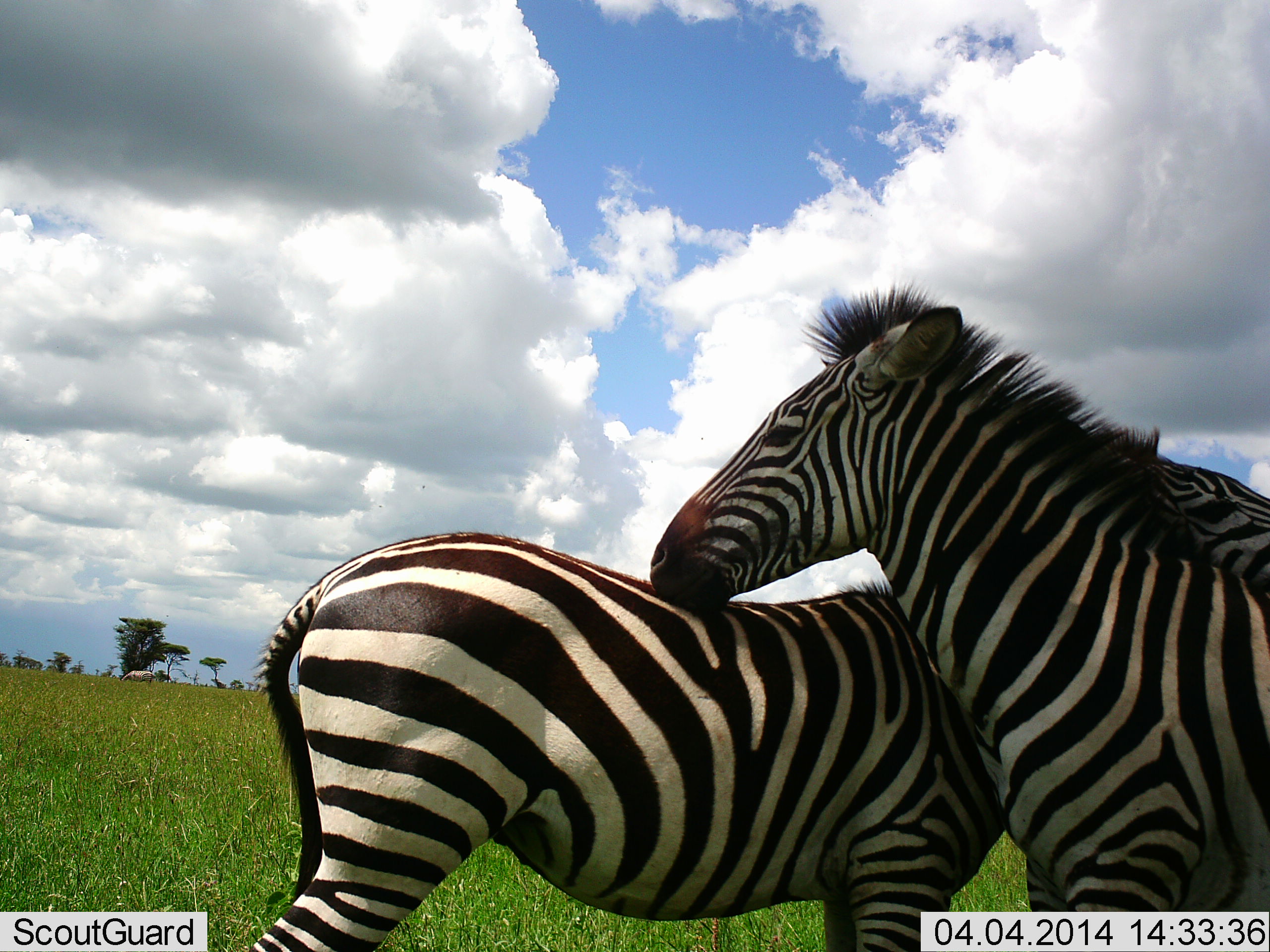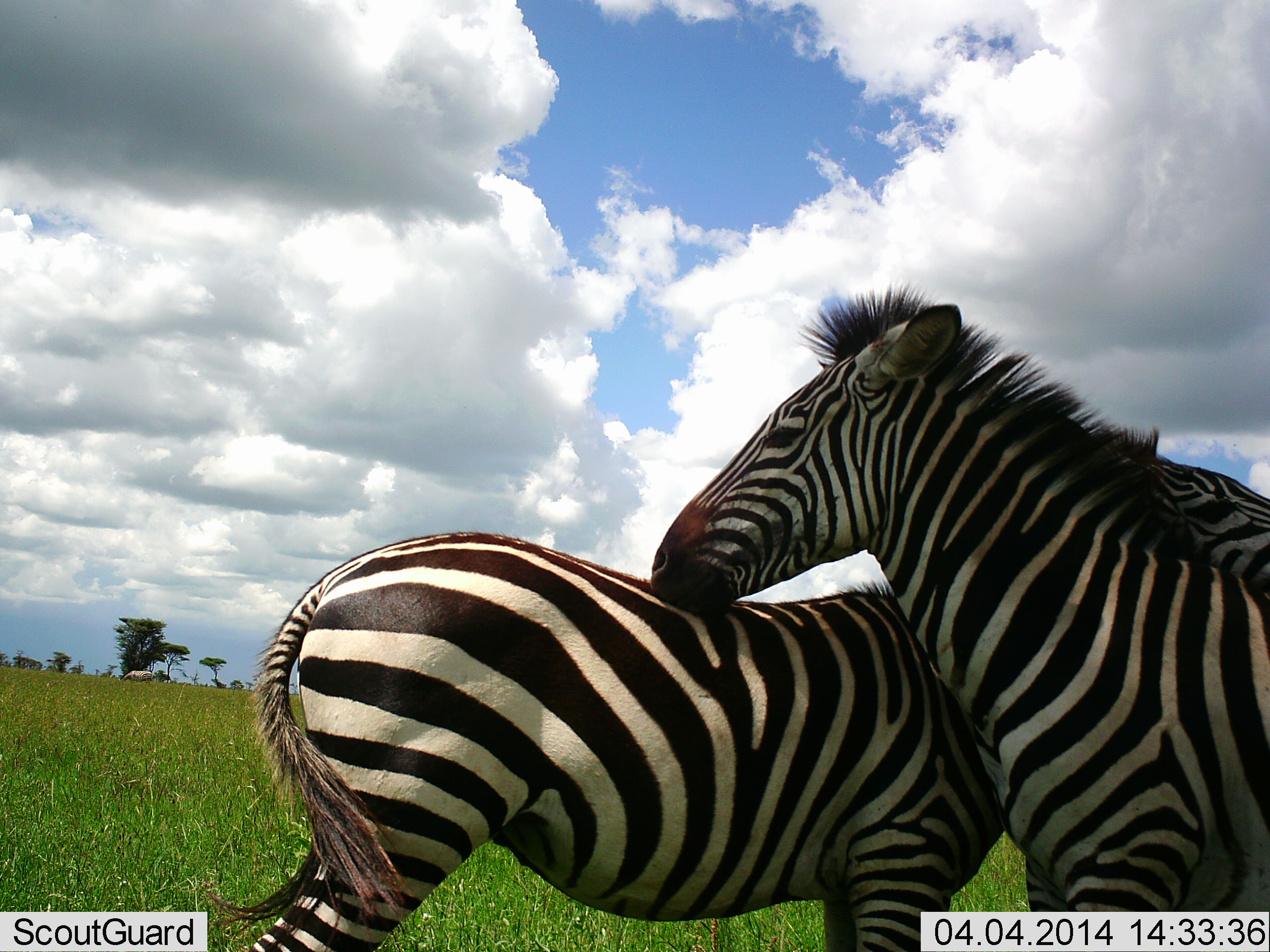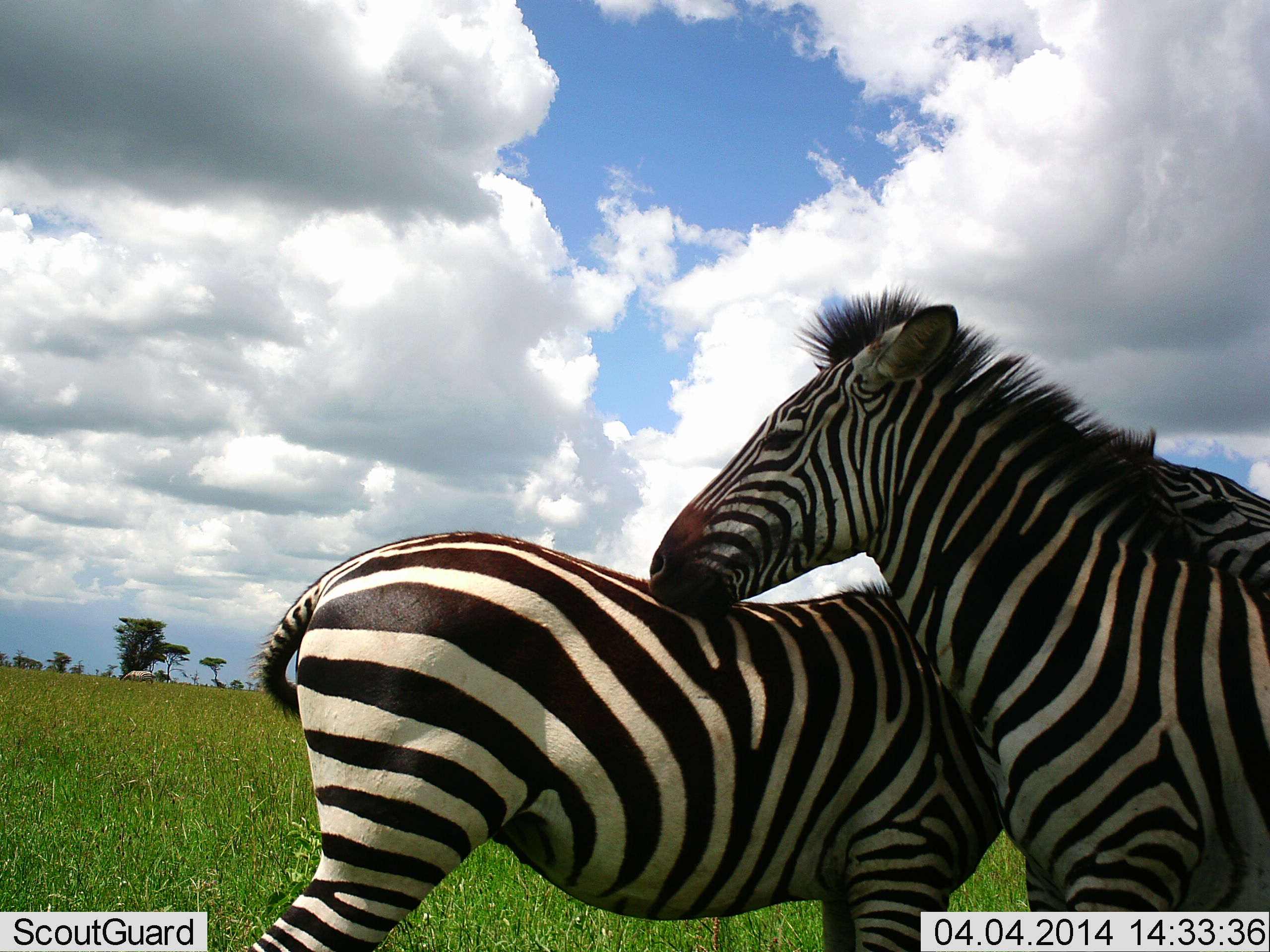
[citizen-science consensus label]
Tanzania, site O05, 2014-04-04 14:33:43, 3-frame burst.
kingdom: Animalia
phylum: Chordata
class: Mammalia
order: Perissodactyla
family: Equidae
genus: Equus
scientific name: Equus quagga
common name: plains zebra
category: zebra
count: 2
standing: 50%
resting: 0%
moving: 0%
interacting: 80%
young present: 0%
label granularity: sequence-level